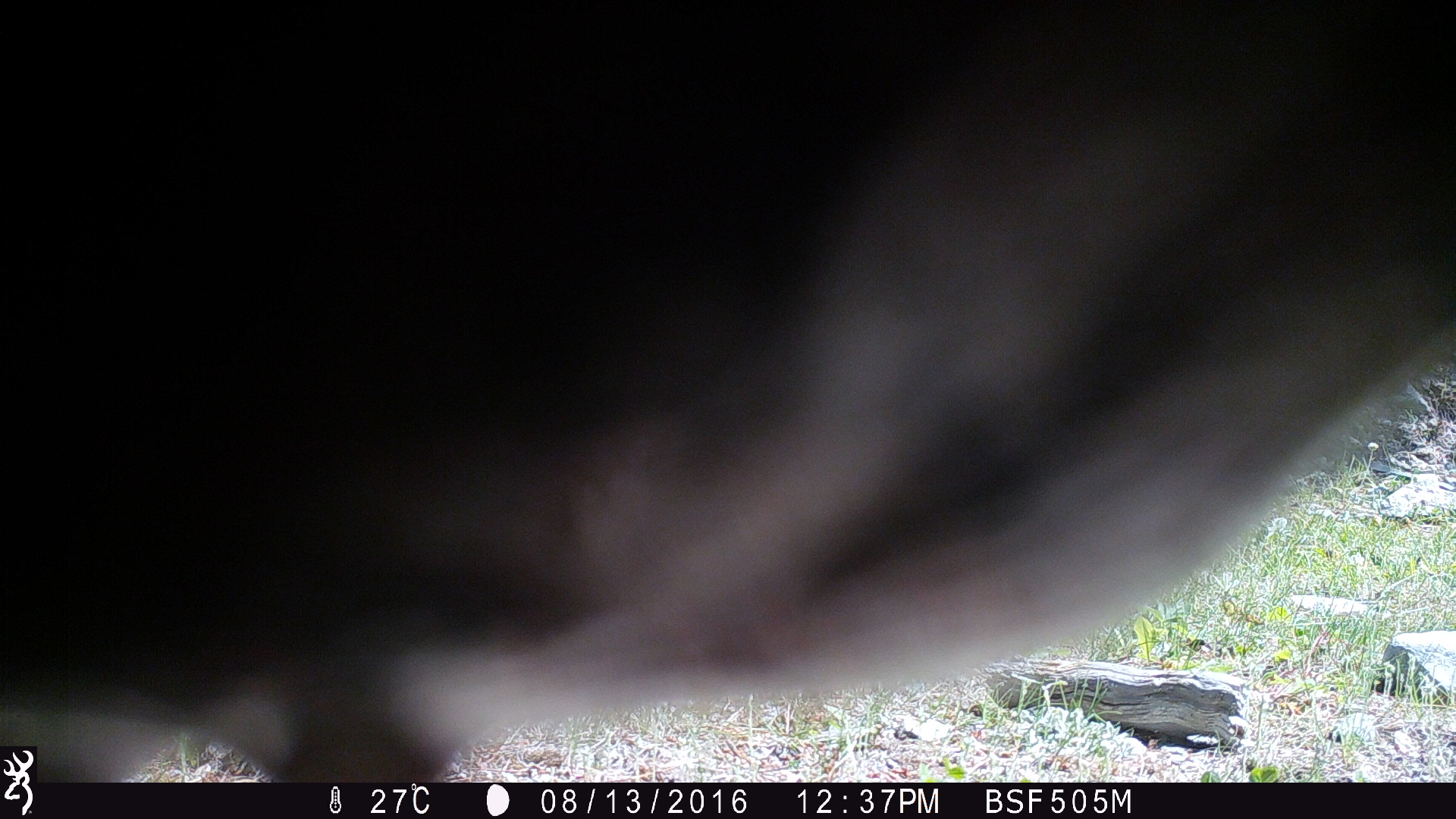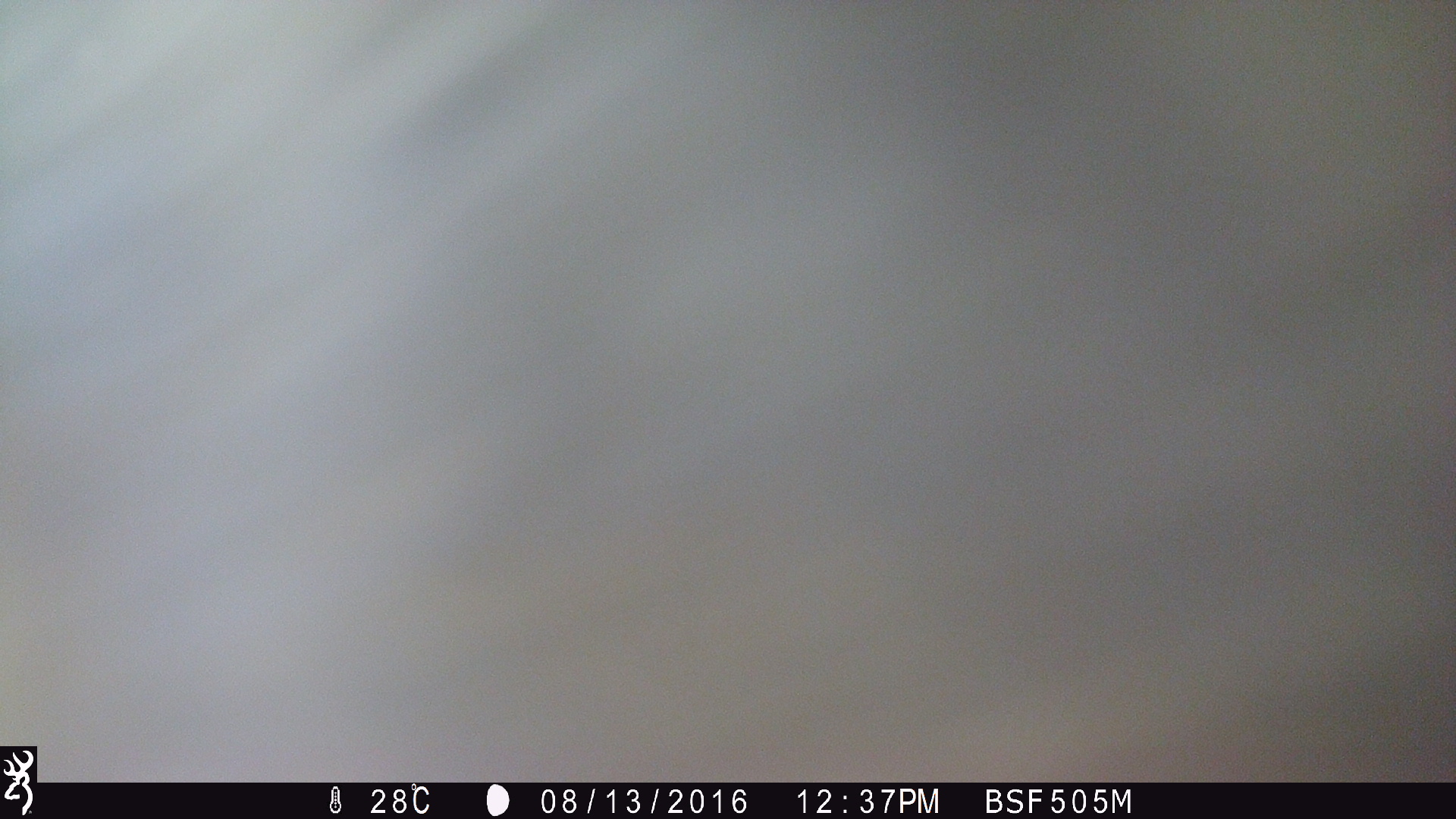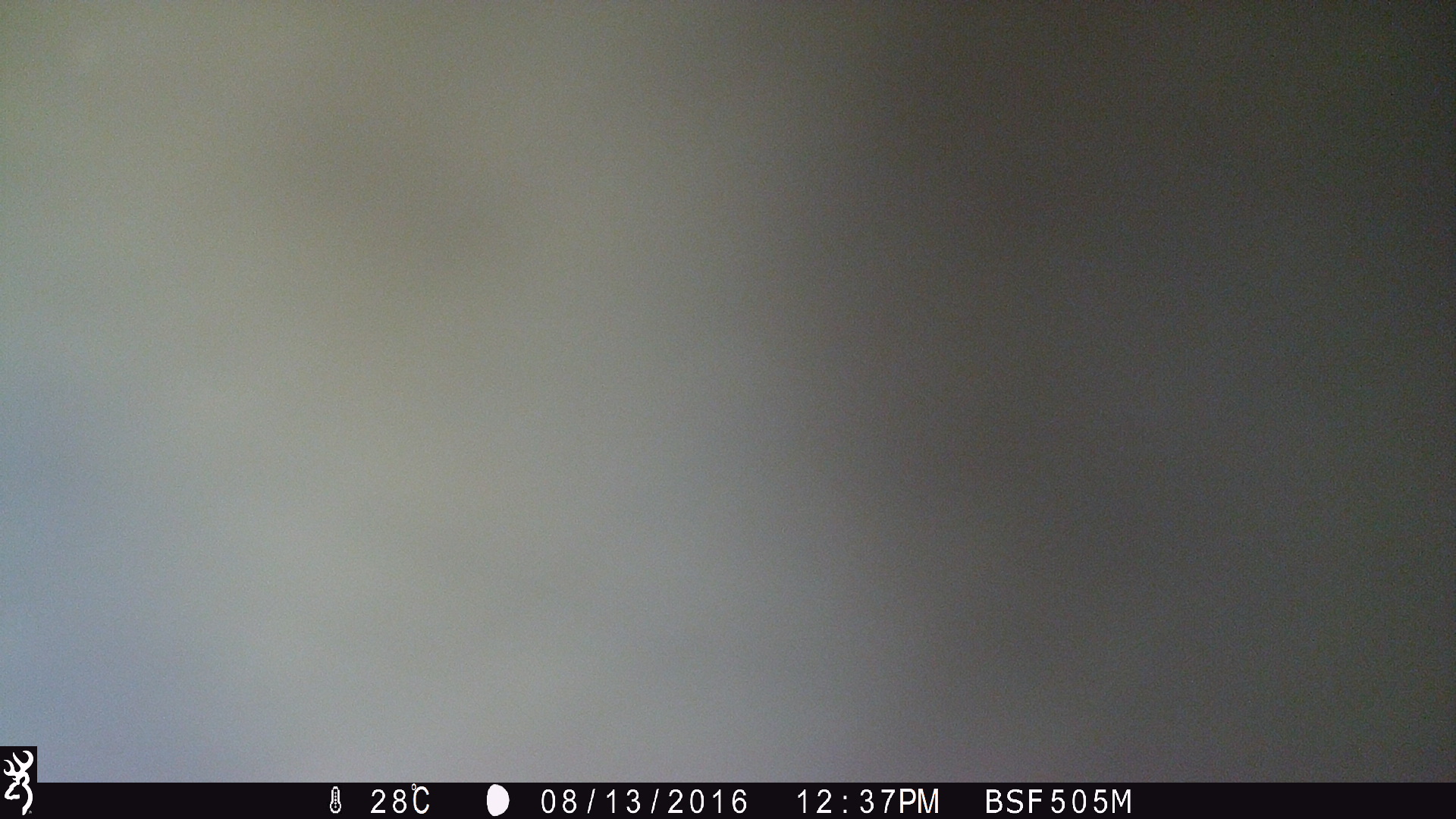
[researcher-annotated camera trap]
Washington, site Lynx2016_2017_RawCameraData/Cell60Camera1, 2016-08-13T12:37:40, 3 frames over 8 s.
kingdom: Animalia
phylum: Chordata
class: Mammalia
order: Artiodactyla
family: Bovidae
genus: Bos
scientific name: Bos taurus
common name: domestic cattle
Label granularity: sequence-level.